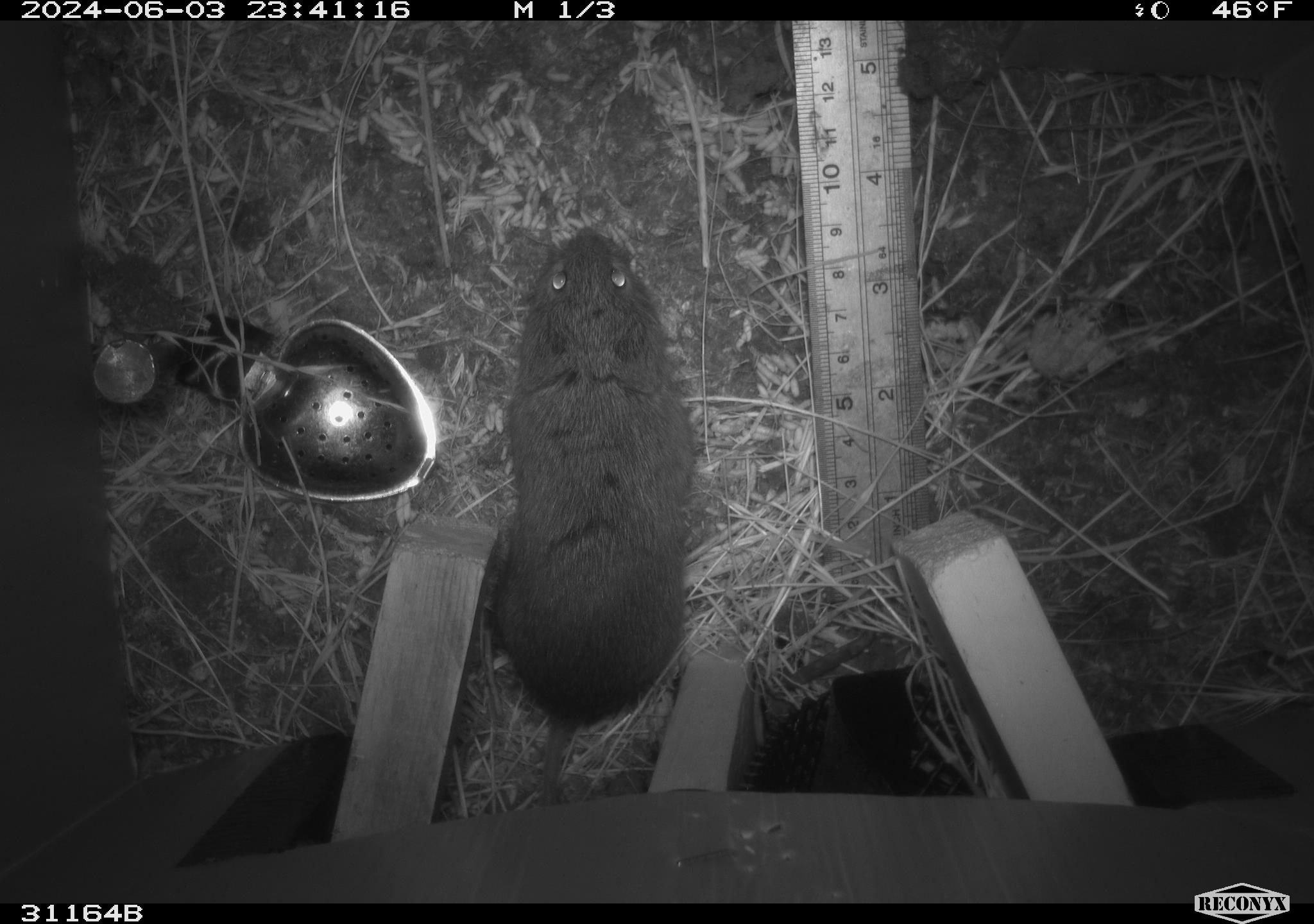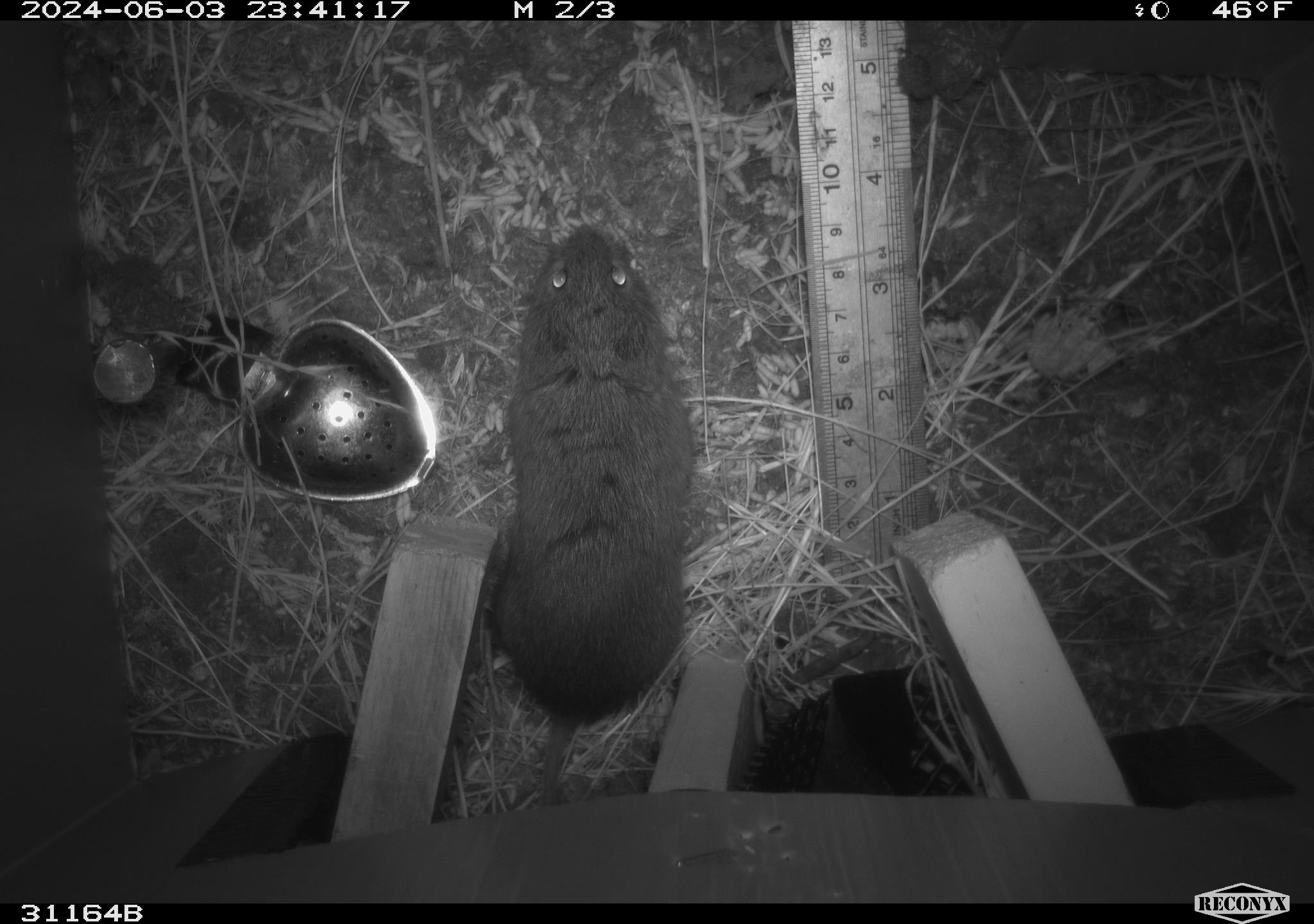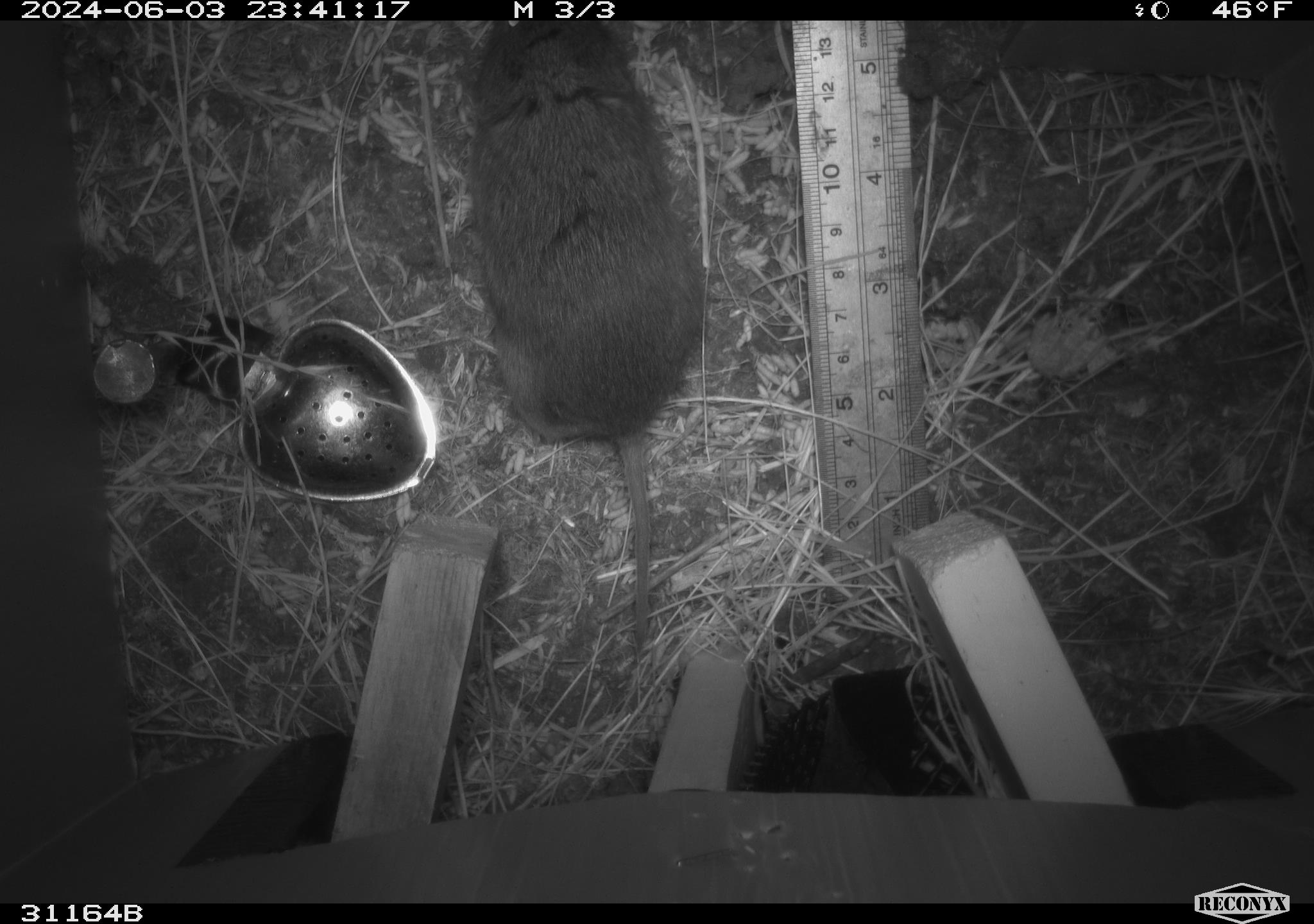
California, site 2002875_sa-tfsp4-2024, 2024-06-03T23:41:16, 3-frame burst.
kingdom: Animalia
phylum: Chordata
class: Mammalia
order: Rodentia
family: Cricetidae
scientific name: Arvicolinae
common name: voles, lemmings, and muskrats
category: arvicolinae subfamily